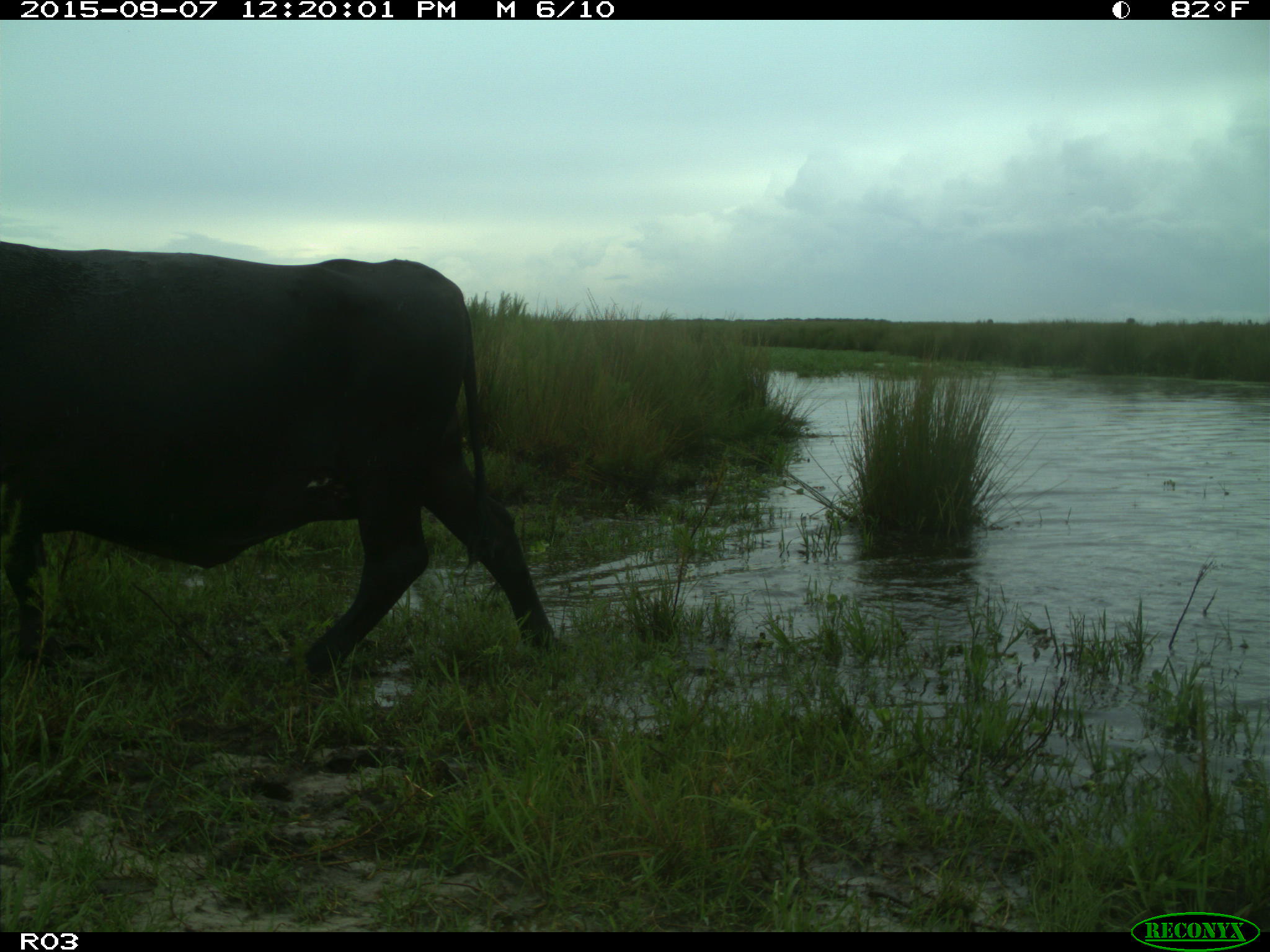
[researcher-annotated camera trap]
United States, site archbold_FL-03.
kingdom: Animalia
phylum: Chordata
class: Mammalia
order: Artiodactyla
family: Bovidae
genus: Bos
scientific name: Bos taurus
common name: domestic cow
Bos taurus (domestic cow).